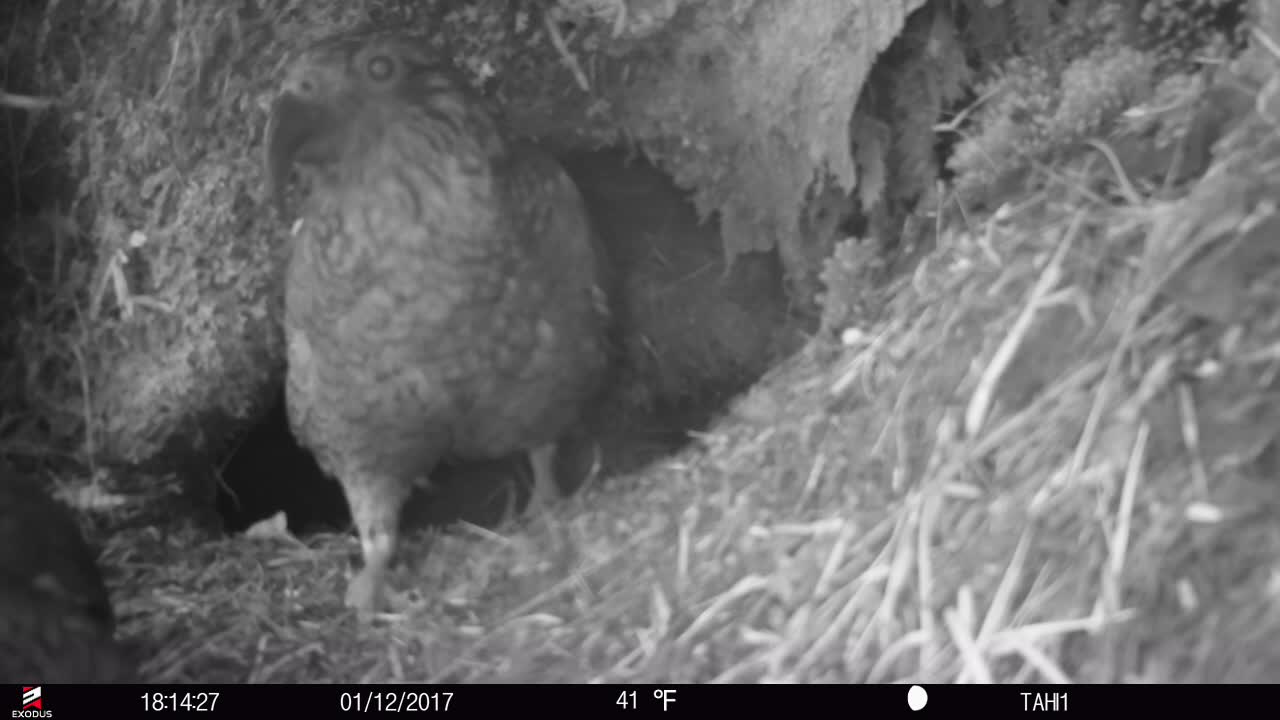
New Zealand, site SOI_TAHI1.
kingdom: Animalia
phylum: Chordata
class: Aves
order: Psittaciformes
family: Strigopidae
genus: Nestor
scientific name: Nestor notabilis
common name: kea